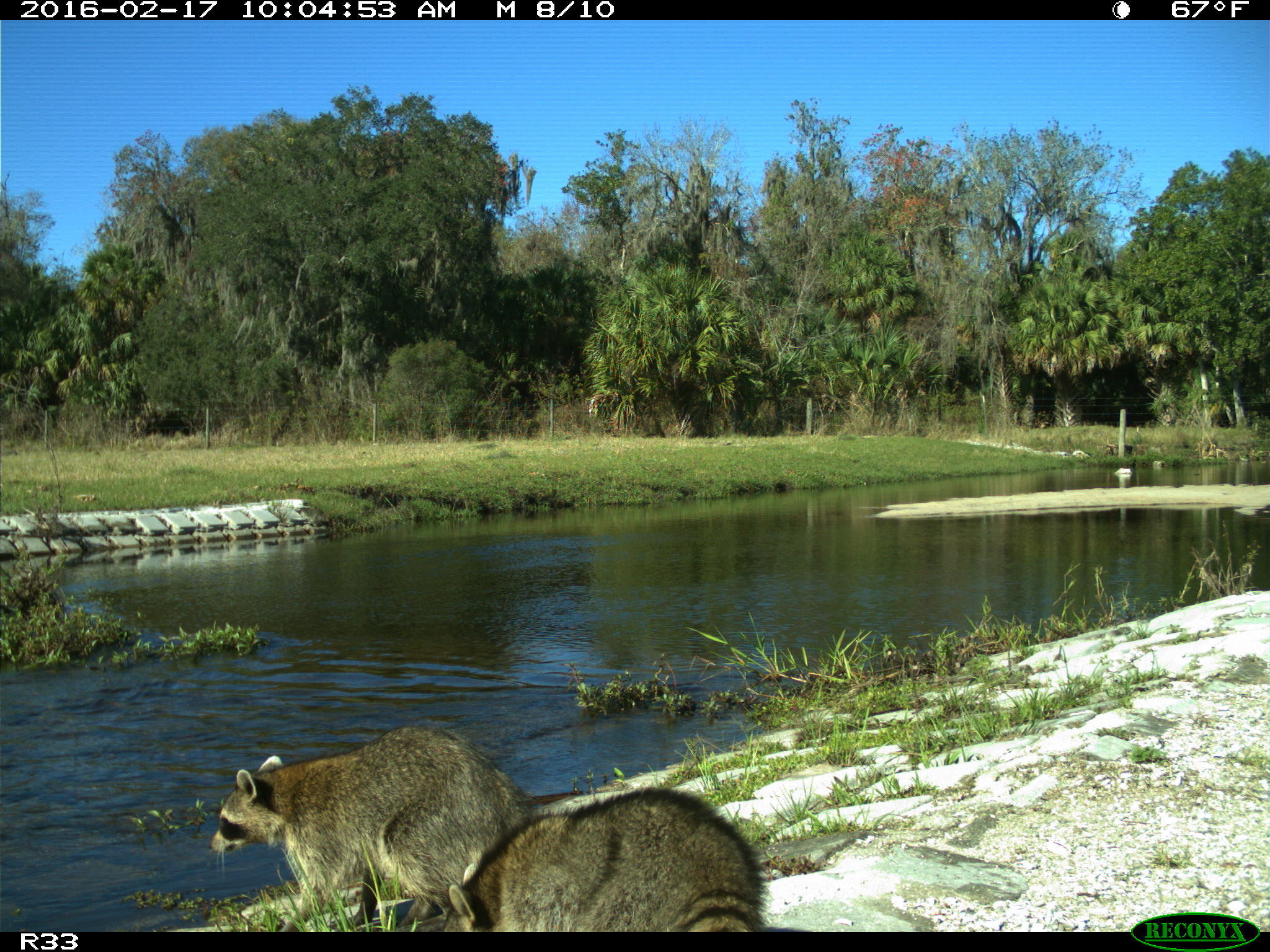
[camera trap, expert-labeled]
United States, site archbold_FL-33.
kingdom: Animalia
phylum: Chordata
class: Mammalia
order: Carnivora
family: Procyonidae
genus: Procyon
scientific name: Procyon lotor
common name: common raccoon